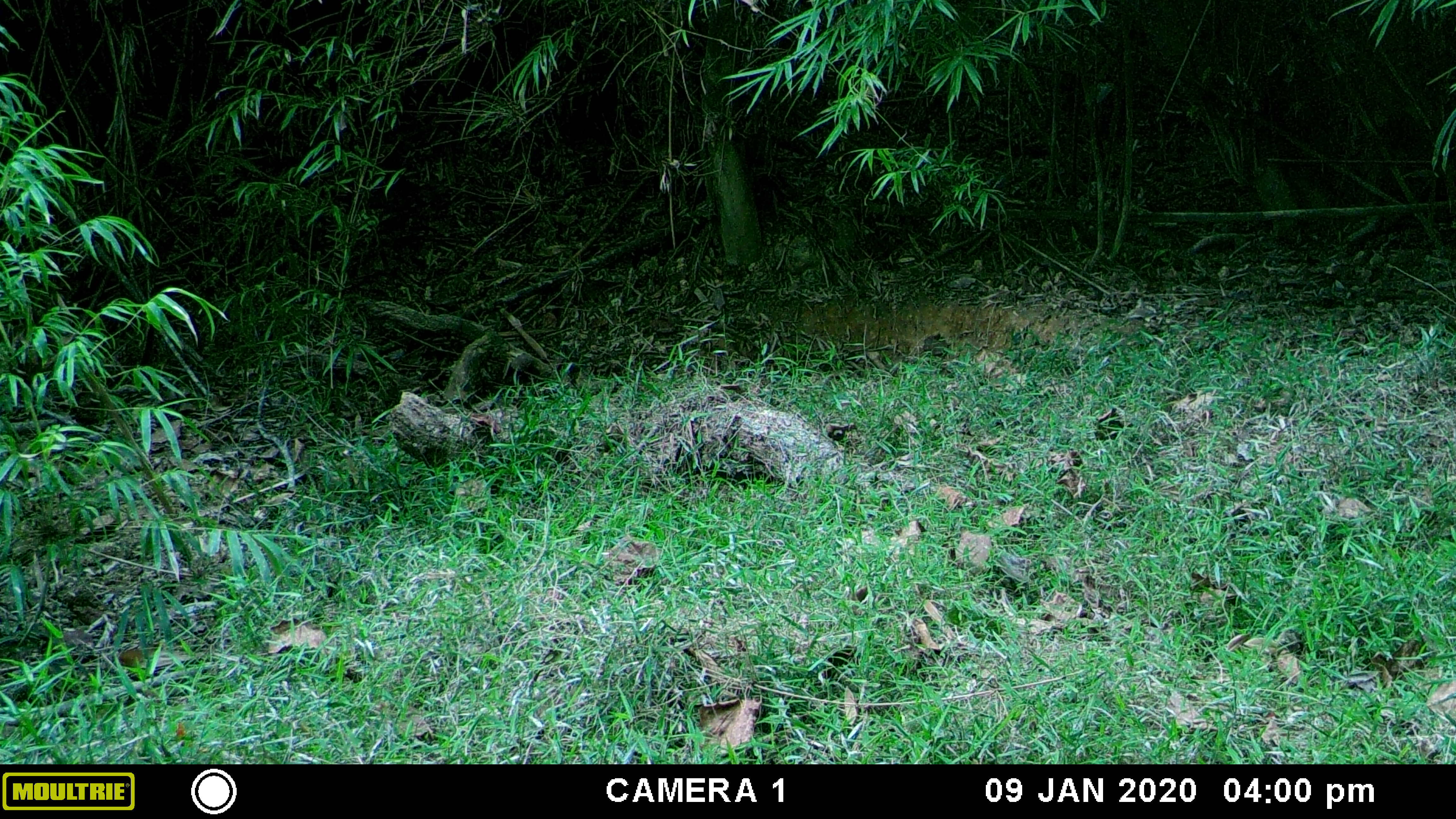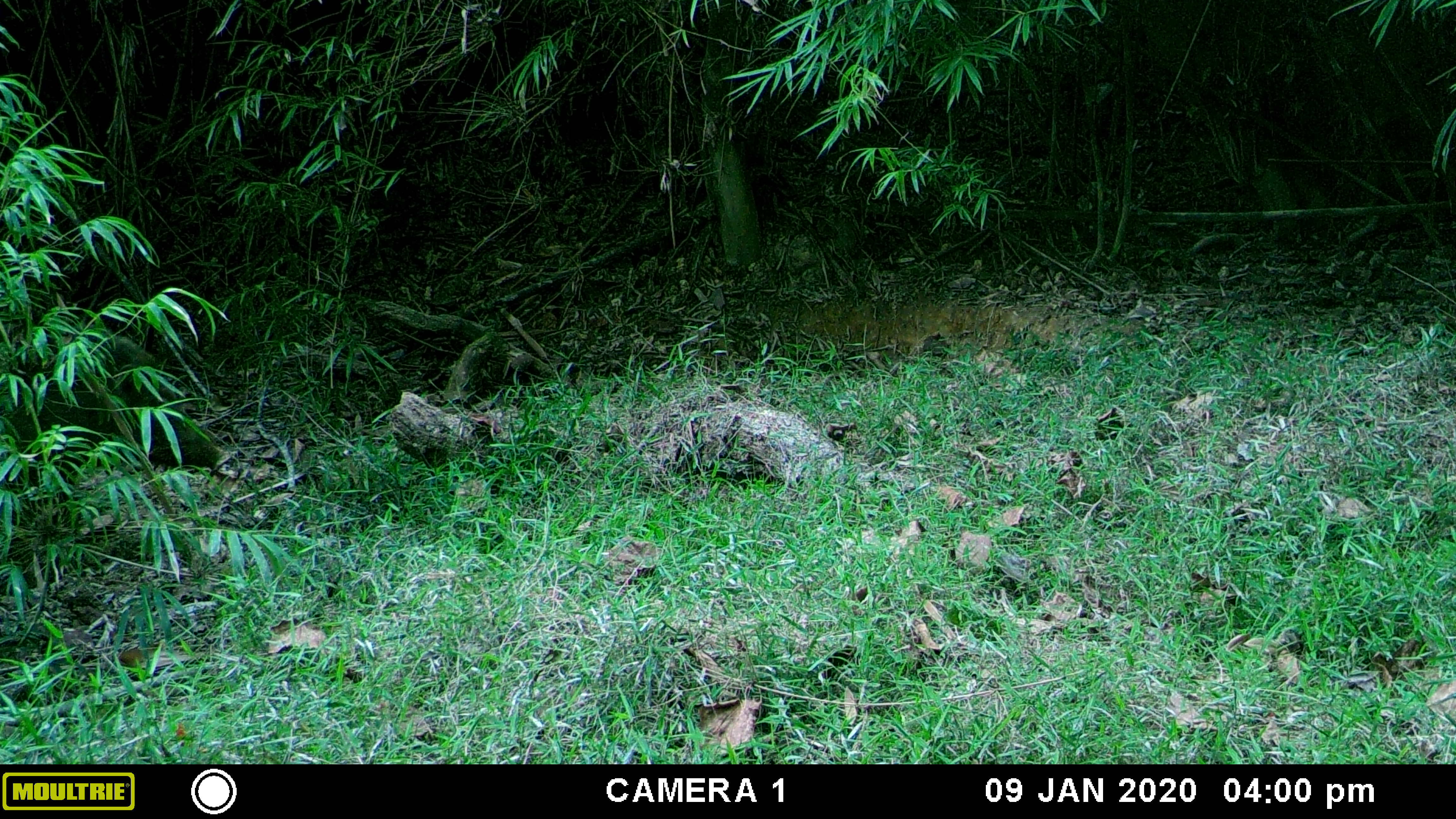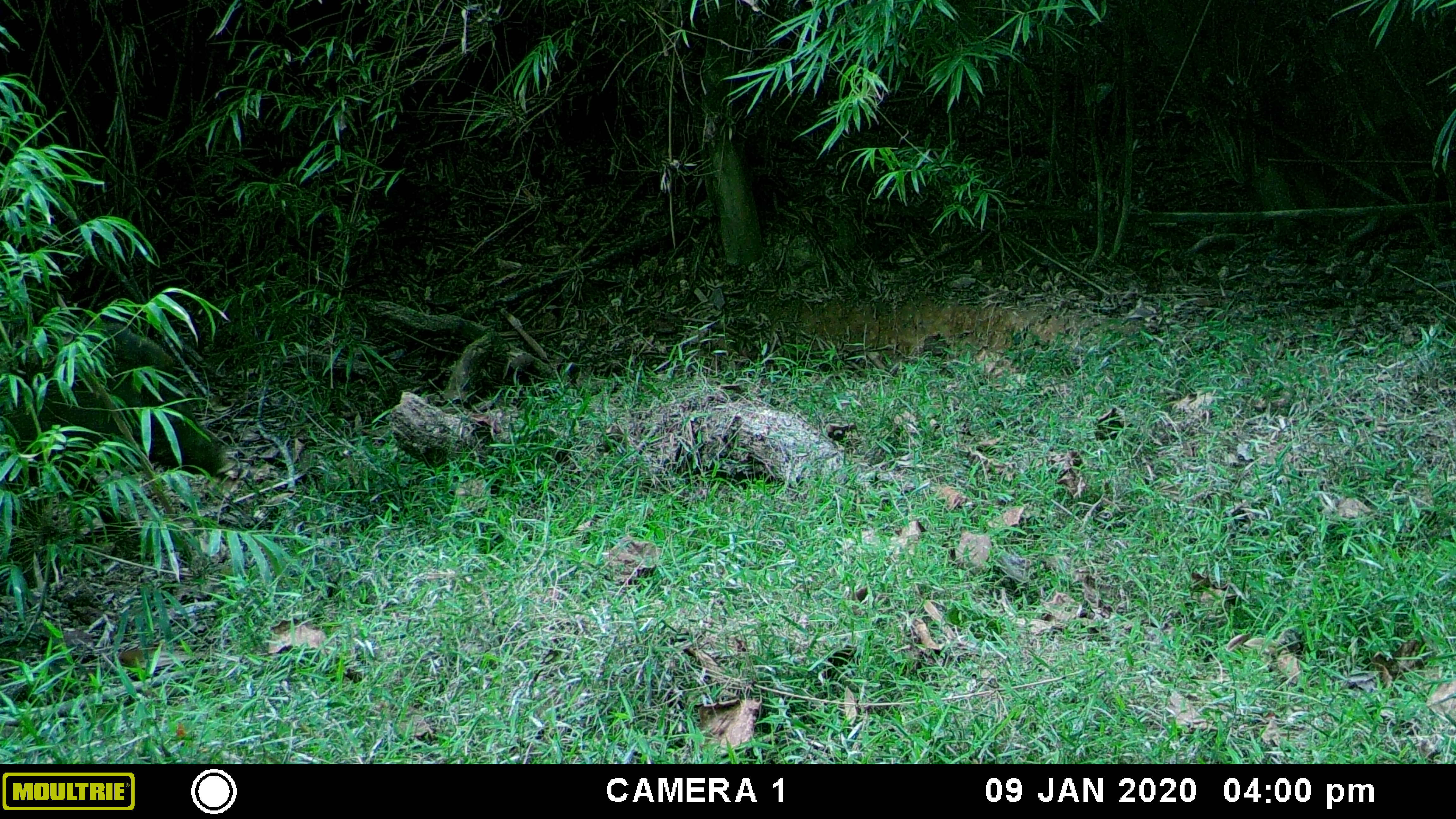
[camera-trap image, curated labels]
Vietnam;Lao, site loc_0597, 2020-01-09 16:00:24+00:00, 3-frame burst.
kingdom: Animalia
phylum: Chordata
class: Mammalia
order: Artiodactyla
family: Suidae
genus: Sus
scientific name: Sus scrofa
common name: eurasian wild pig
Eurasian wild pig (Sus scrofa). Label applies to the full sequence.